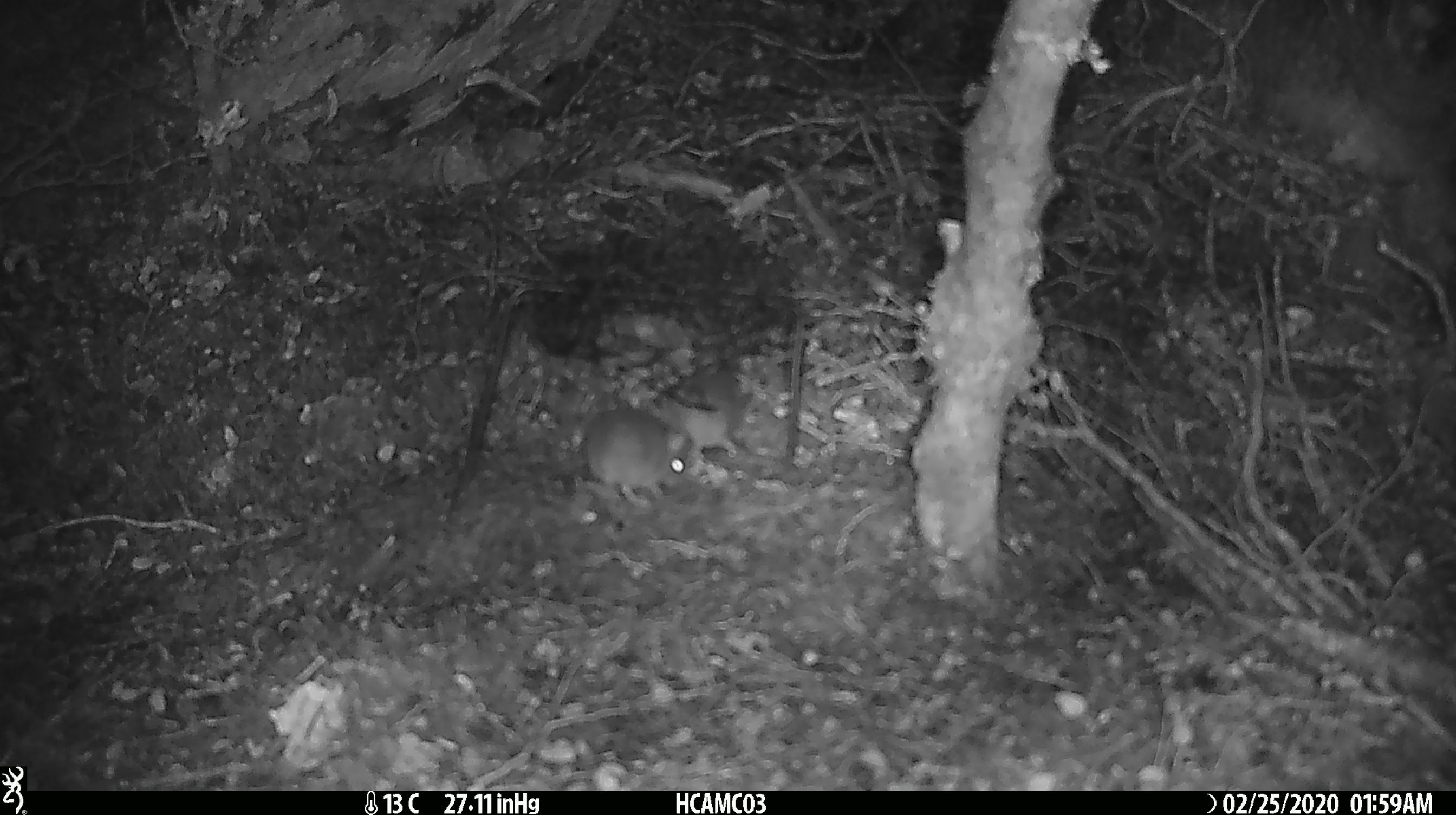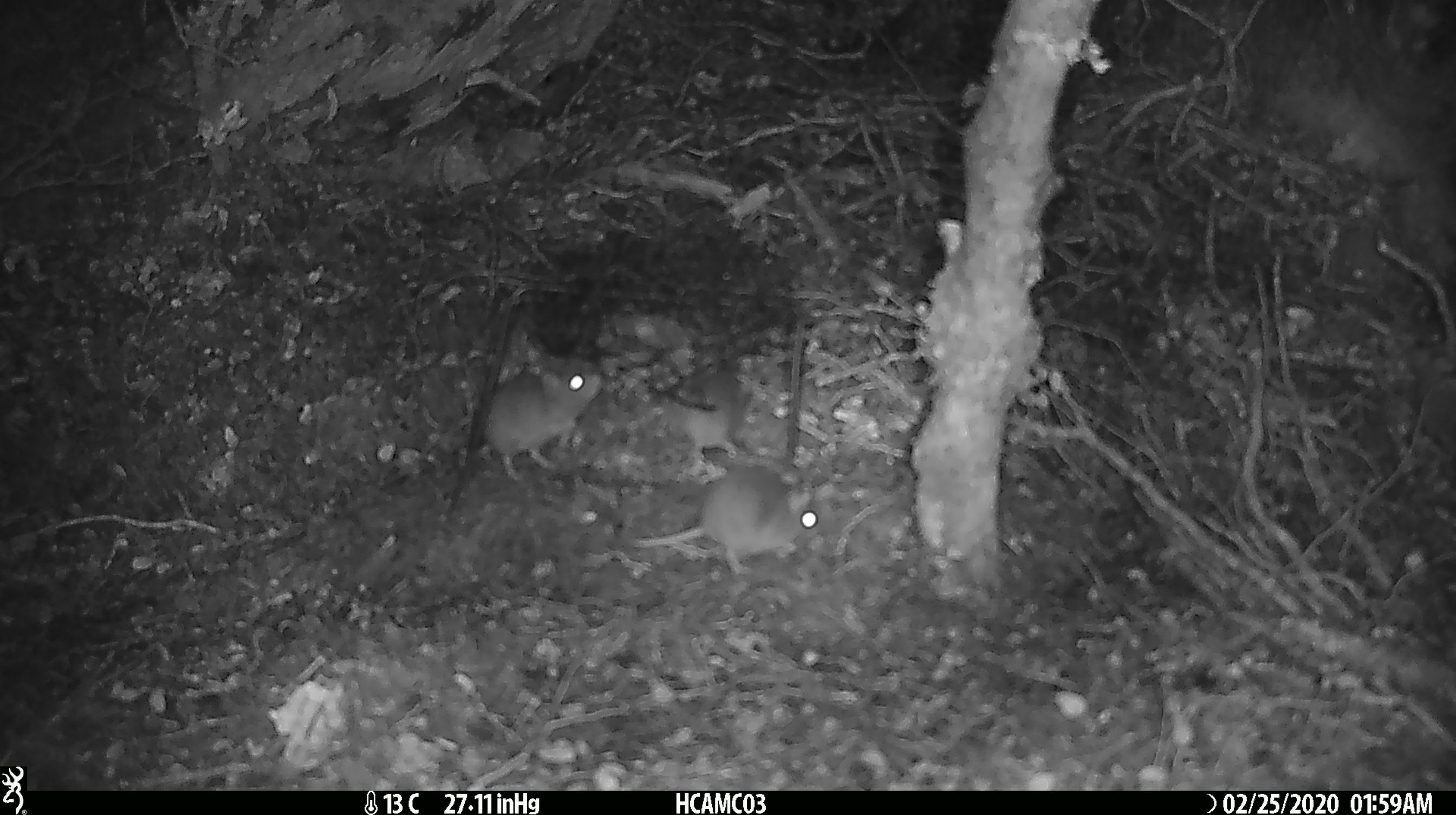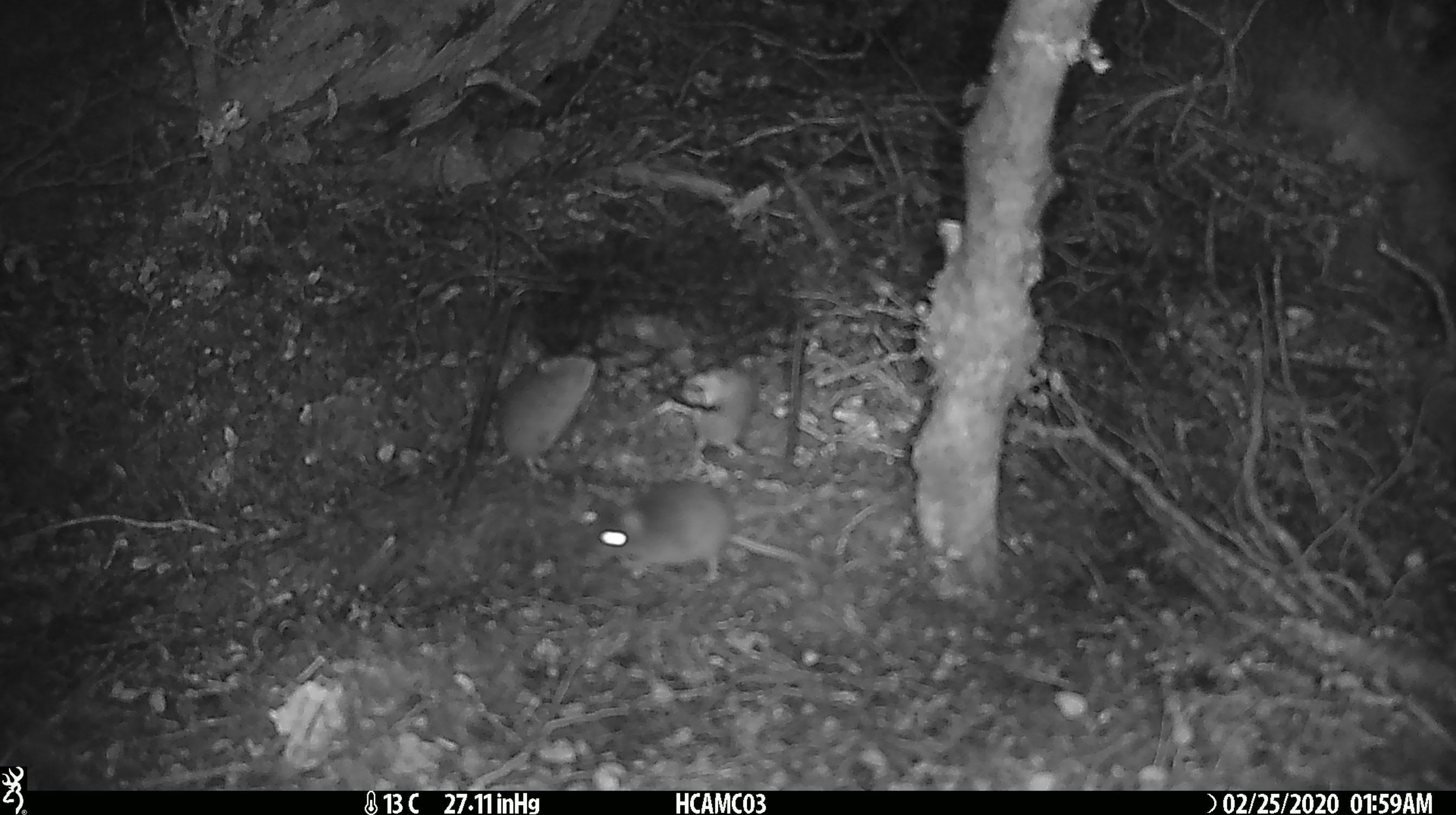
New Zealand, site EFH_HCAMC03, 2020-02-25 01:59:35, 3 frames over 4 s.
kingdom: Animalia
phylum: Chordata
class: Mammalia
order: Rodentia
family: Muridae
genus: Mus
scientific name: Mus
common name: mouse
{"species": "mouse (Mus)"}